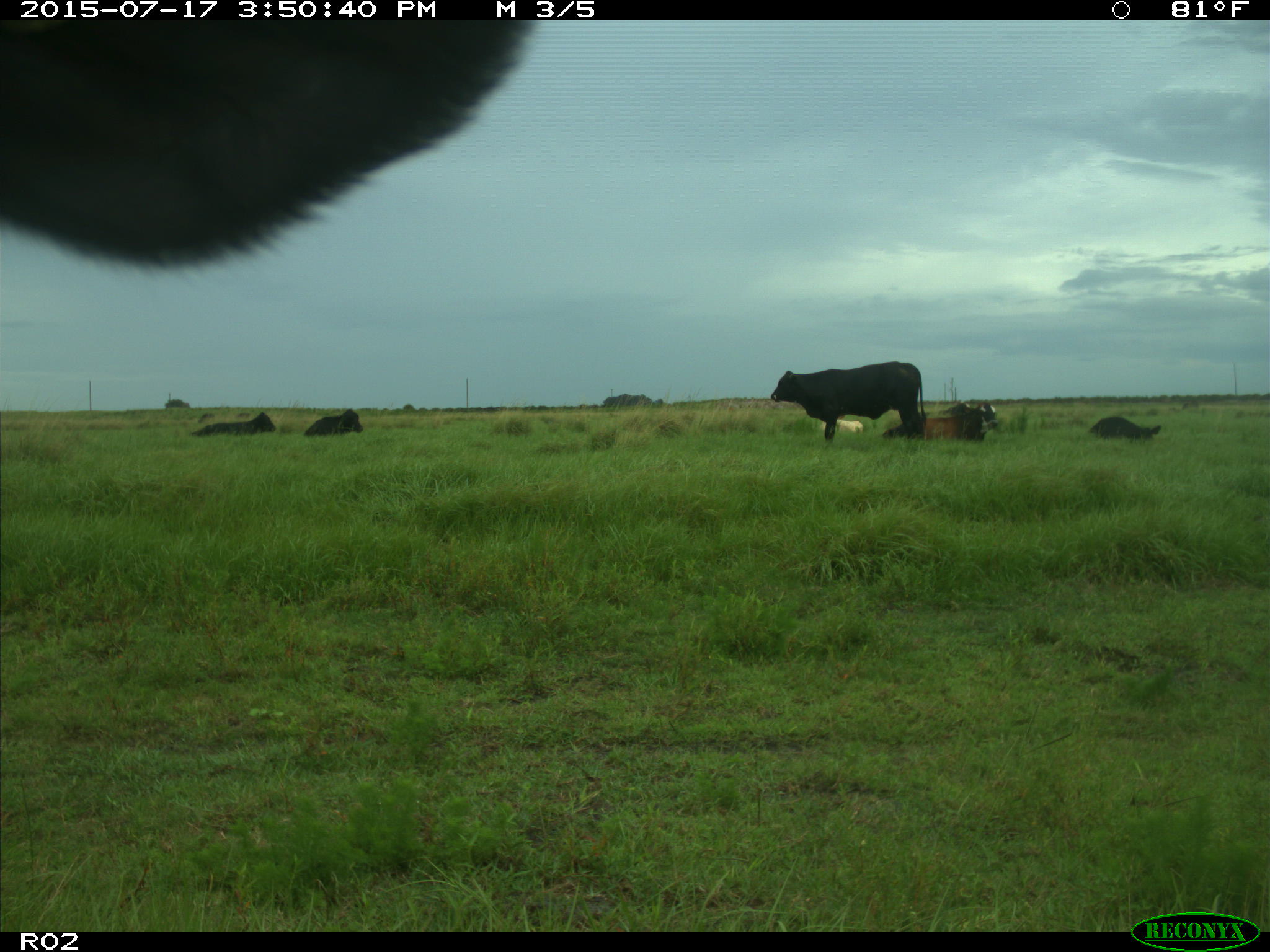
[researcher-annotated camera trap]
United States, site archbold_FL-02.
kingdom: Animalia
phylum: Chordata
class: Mammalia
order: Artiodactyla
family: Bovidae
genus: Bos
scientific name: Bos taurus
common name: domestic cow